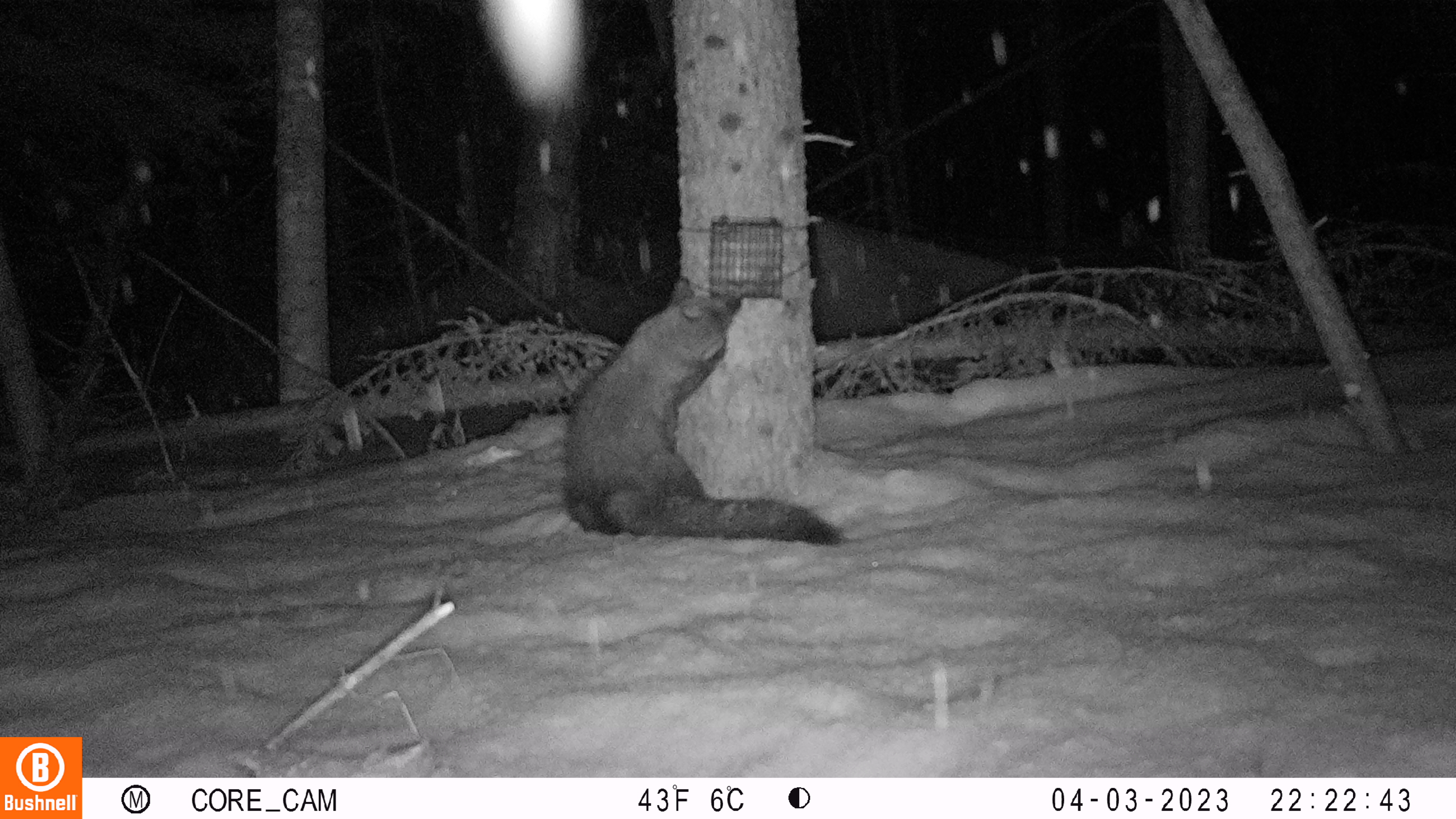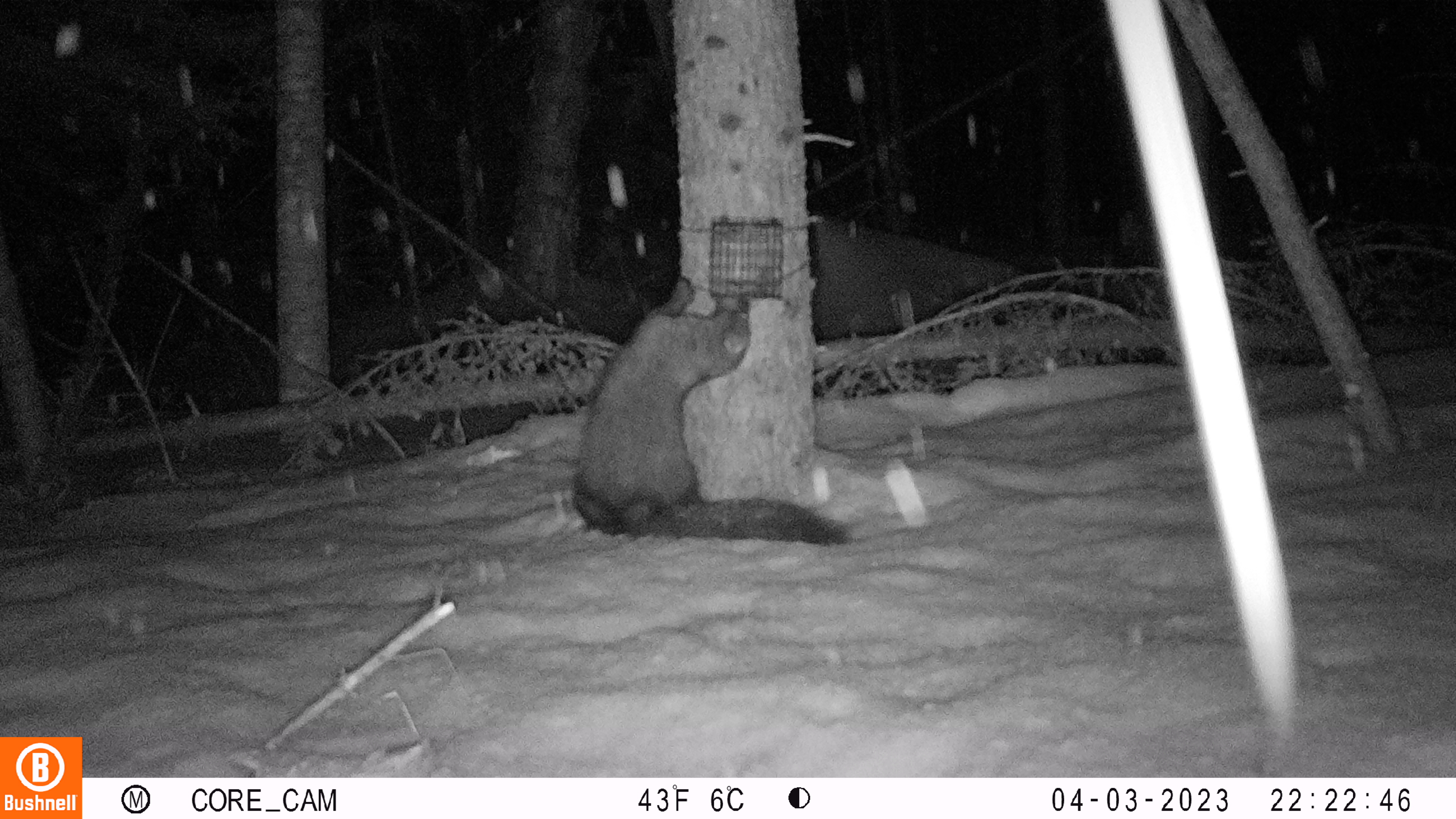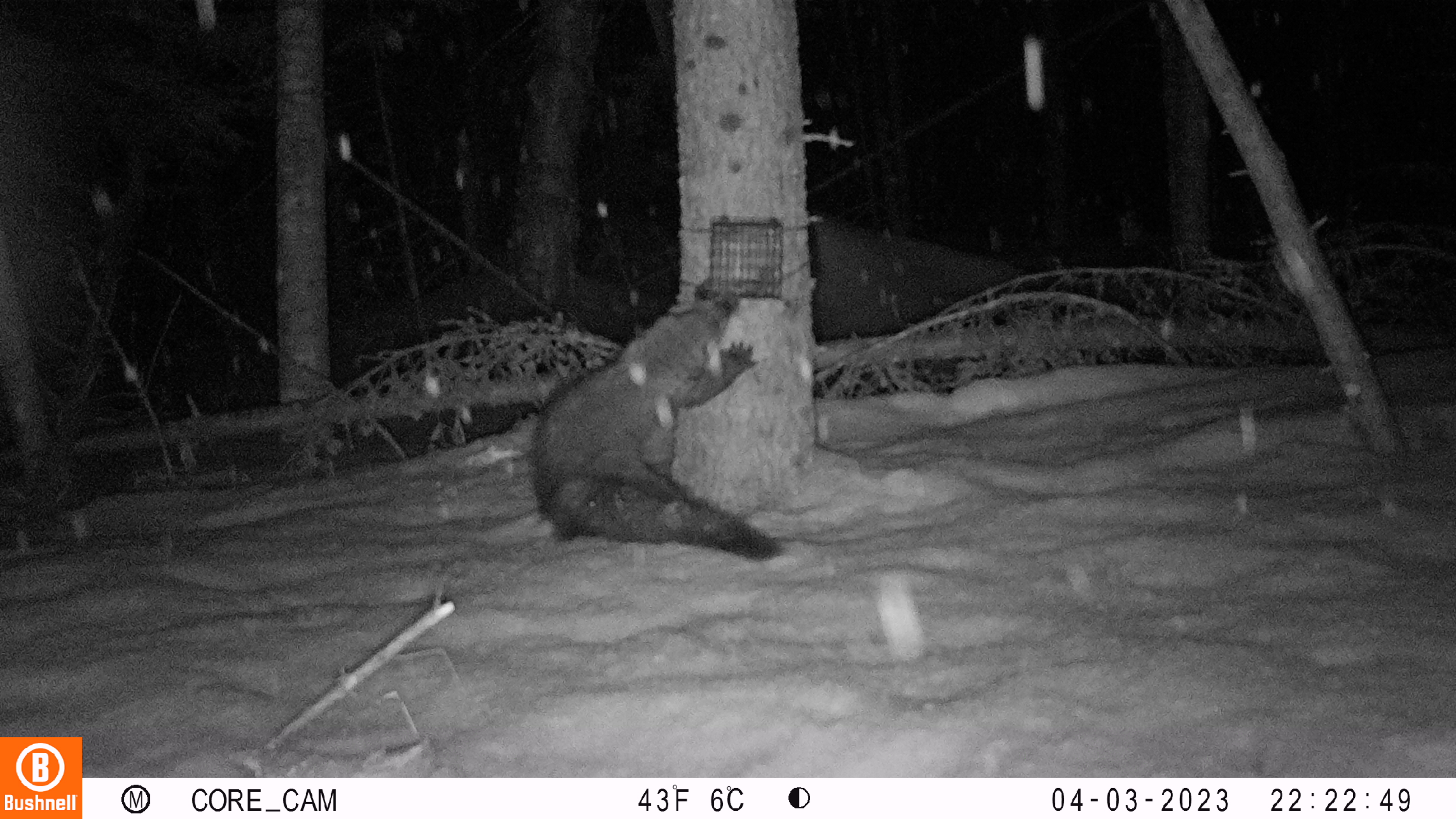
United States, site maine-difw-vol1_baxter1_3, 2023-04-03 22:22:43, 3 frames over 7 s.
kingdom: Animalia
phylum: Chordata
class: Mammalia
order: Carnivora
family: Mustelidae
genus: Pekania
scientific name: Pekania pennanti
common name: fisher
Fisher (Pekania pennanti).